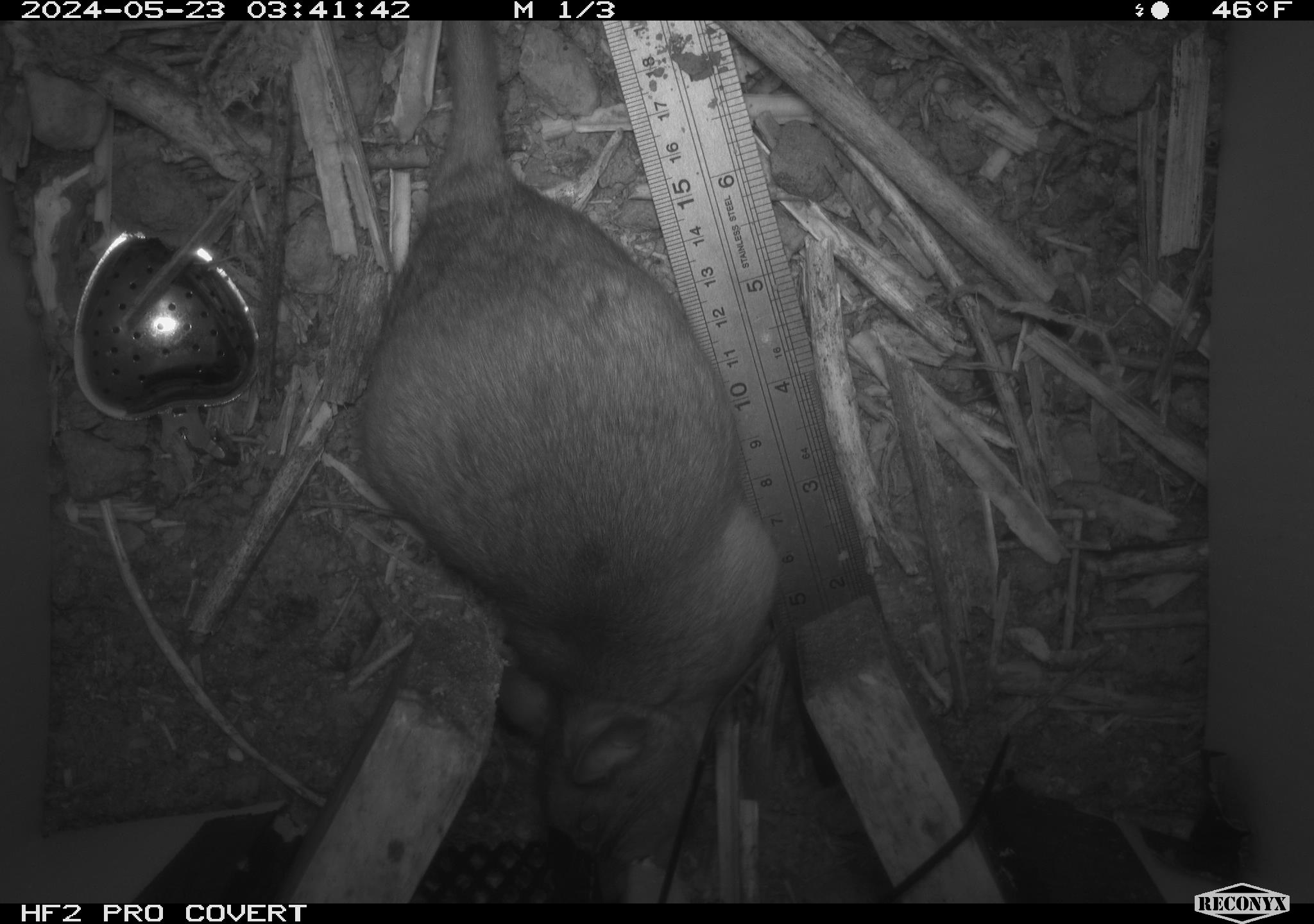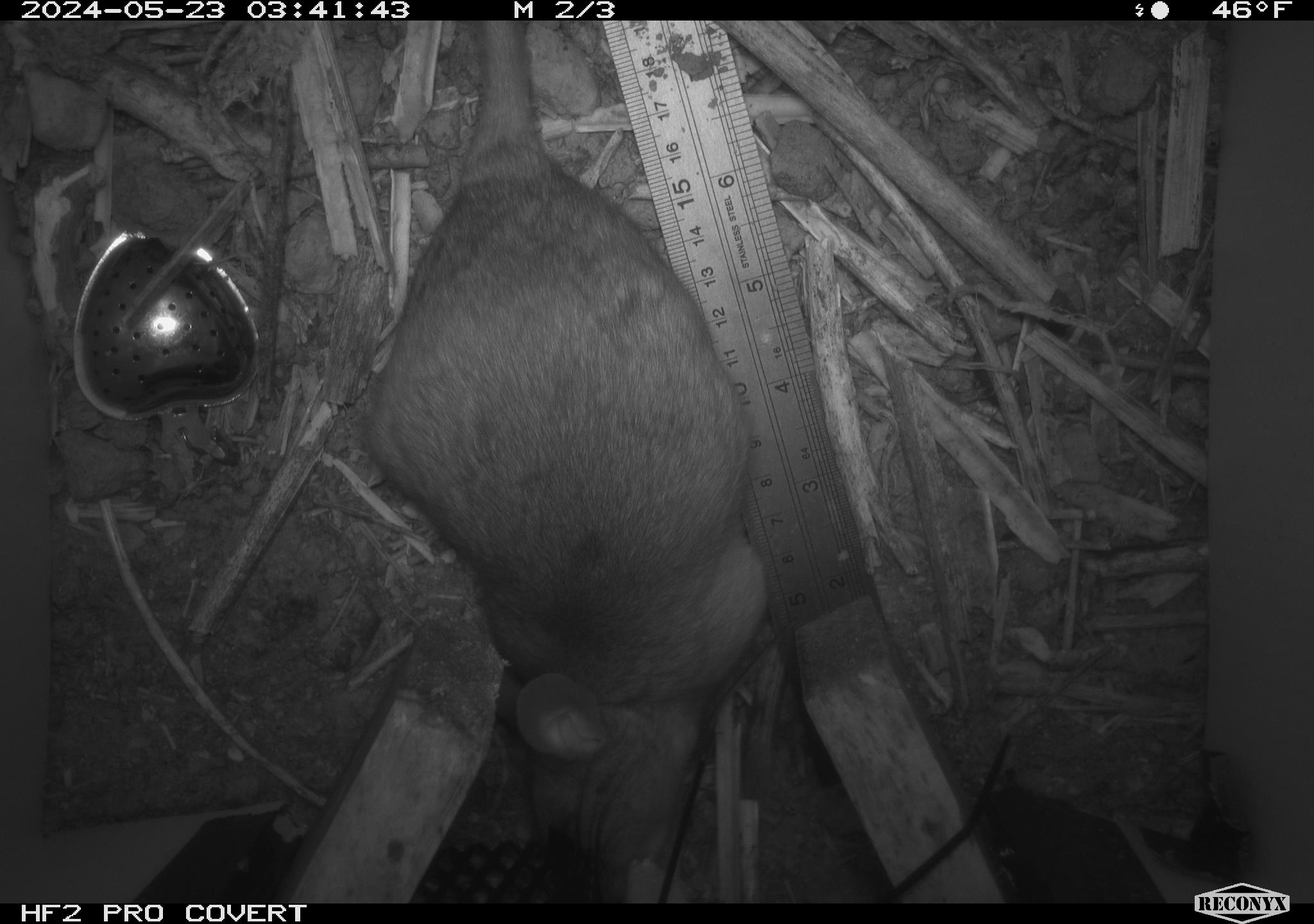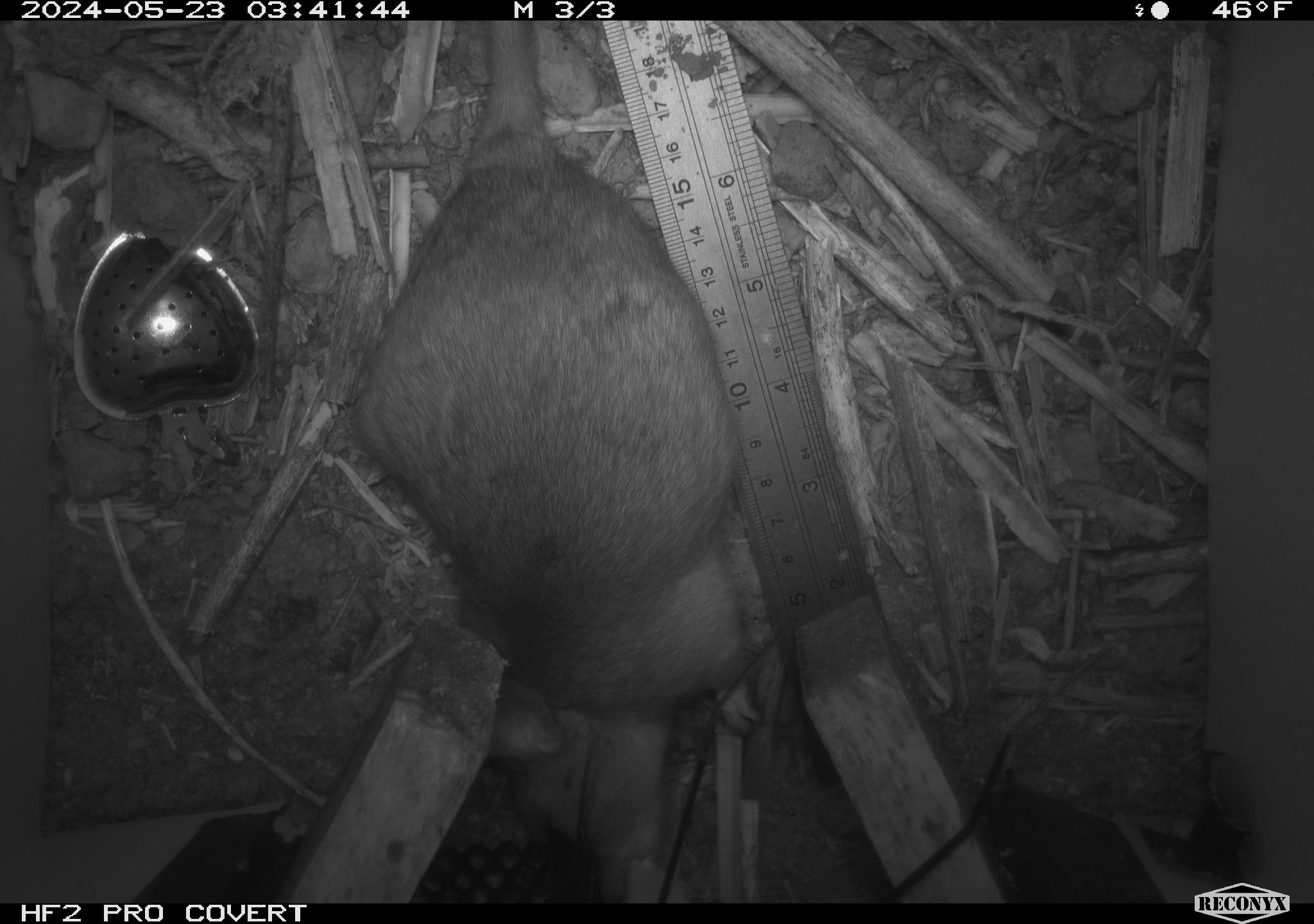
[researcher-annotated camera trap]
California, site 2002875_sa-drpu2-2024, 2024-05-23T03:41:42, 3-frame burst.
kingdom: Animalia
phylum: Chordata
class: Mammalia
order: Rodentia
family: Cricetidae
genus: Neotoma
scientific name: Neotoma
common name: pack rat or woodrat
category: neotoma species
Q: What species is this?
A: Neotoma species (pack rat or woodrat) (Neotoma).